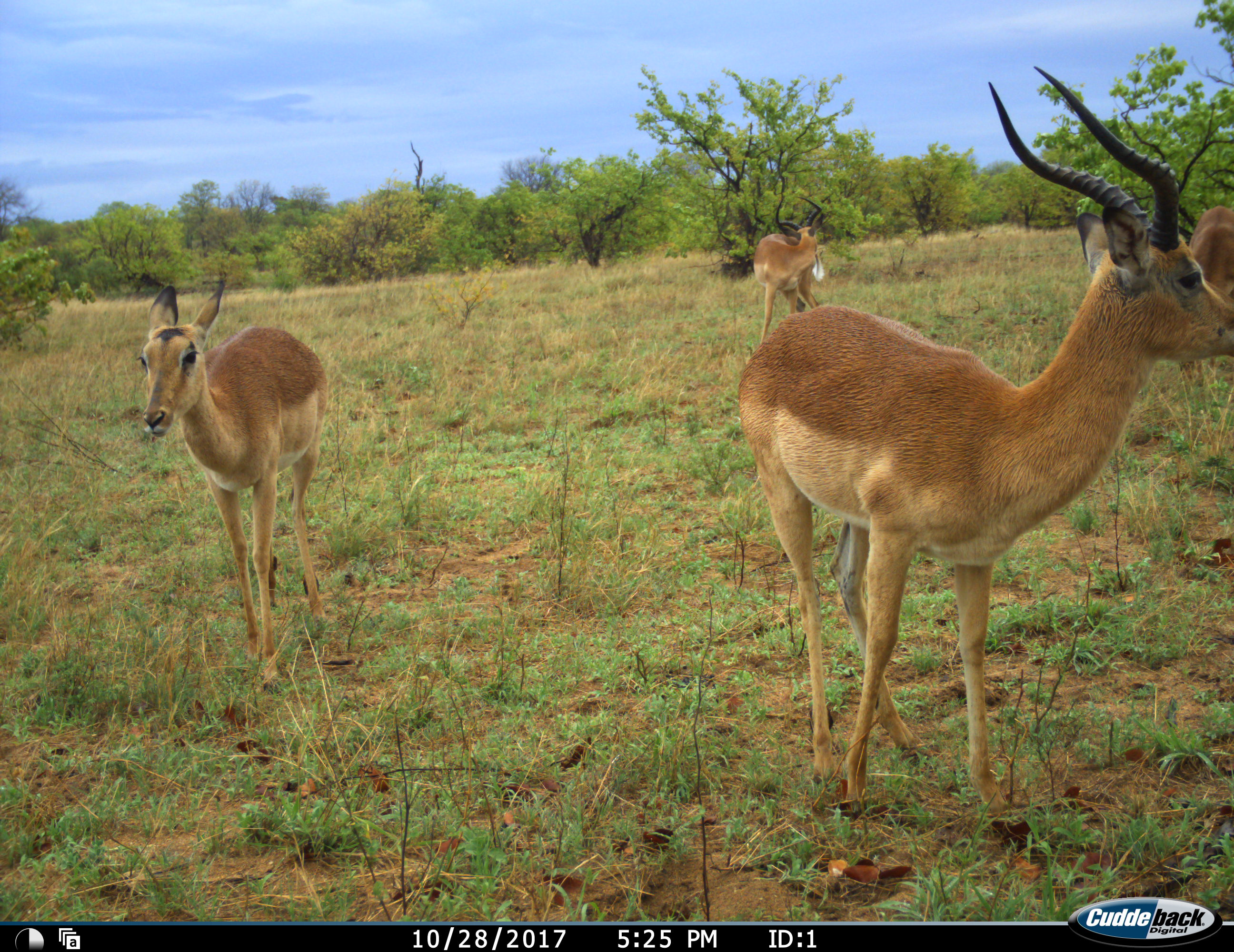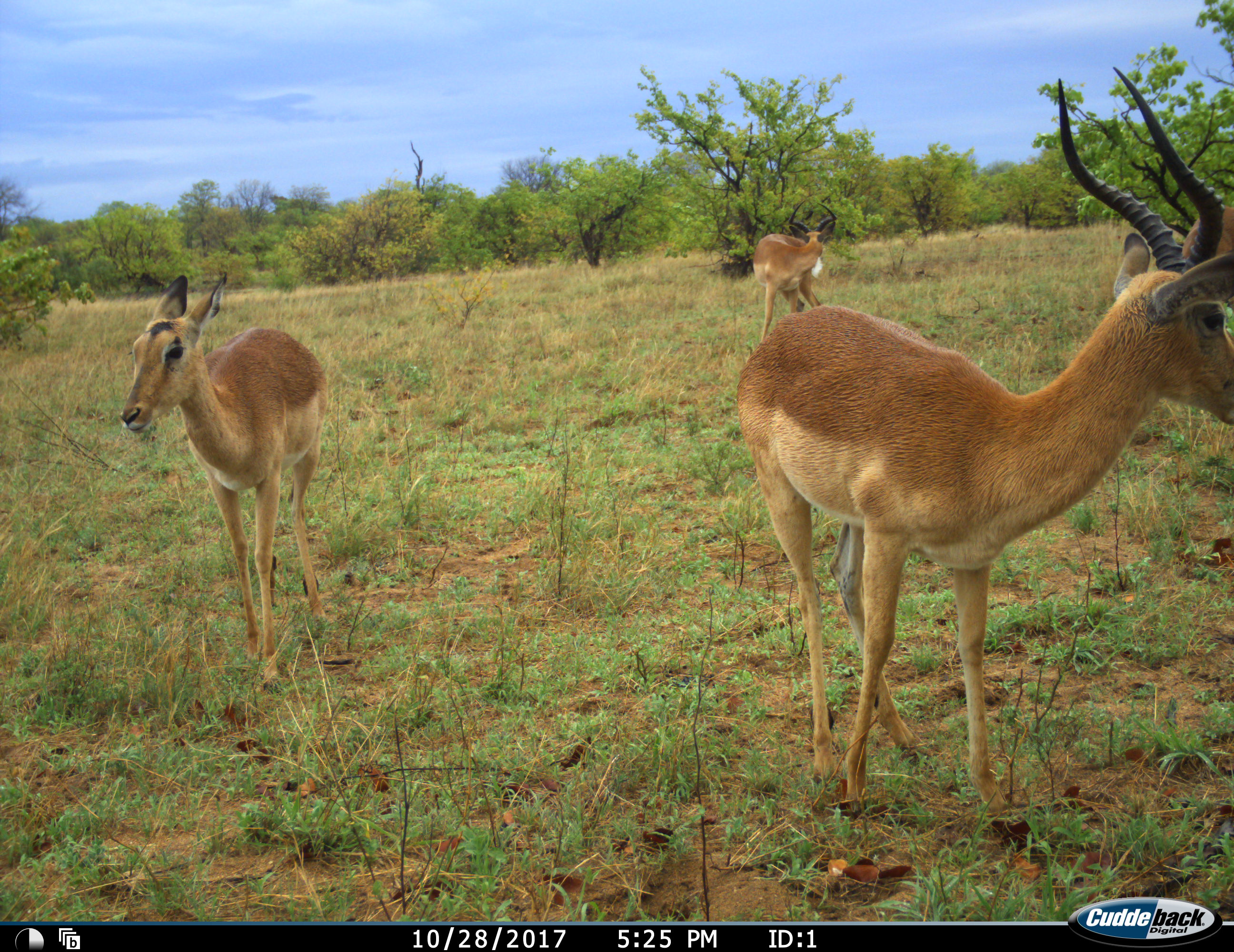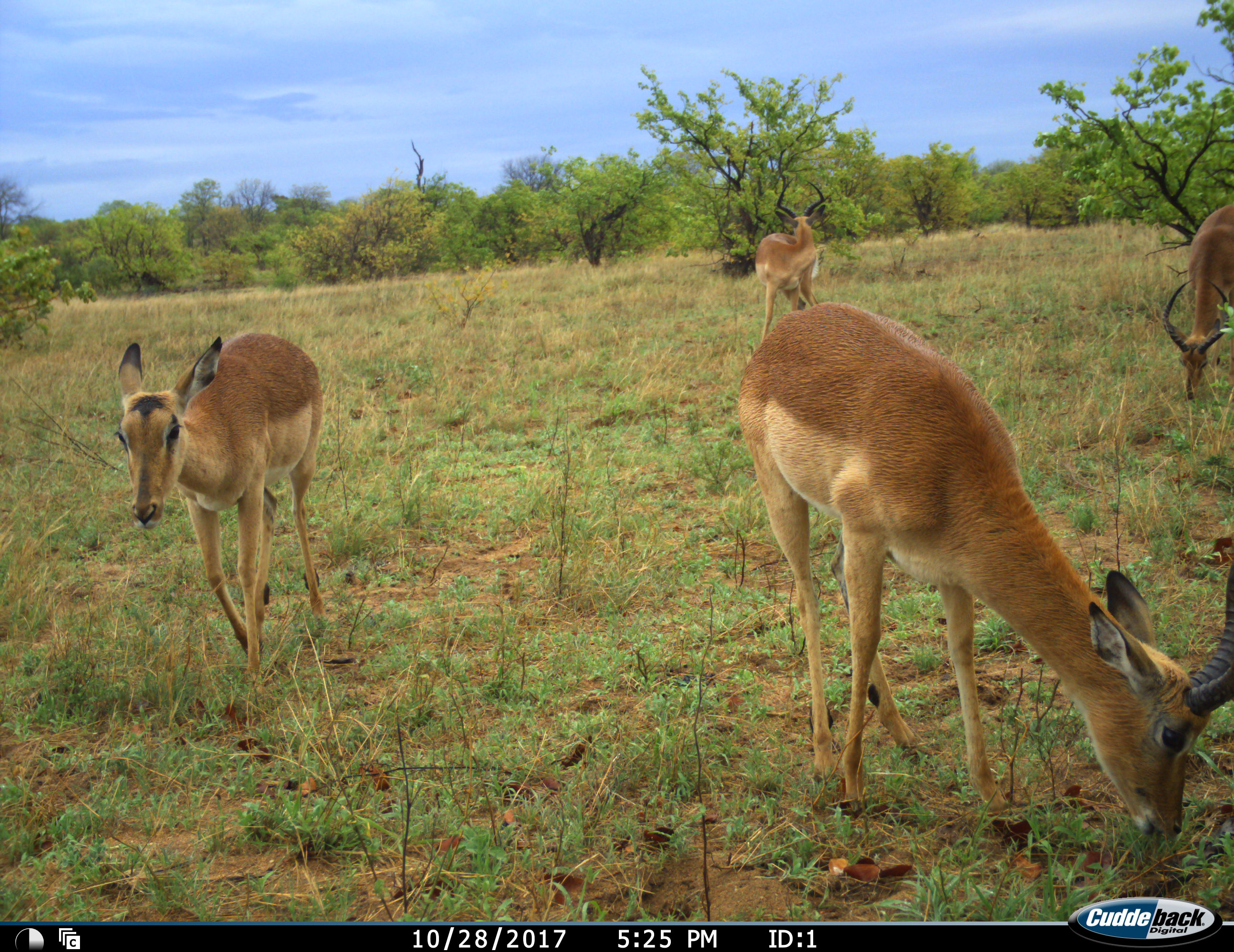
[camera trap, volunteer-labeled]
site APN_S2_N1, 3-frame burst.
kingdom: Animalia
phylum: Chordata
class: Mammalia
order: Artiodactyla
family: Bovidae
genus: Aepyceros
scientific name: Aepyceros melampus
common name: impala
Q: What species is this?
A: Impala (Aepyceros melampus).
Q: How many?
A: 4.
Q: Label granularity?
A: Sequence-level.